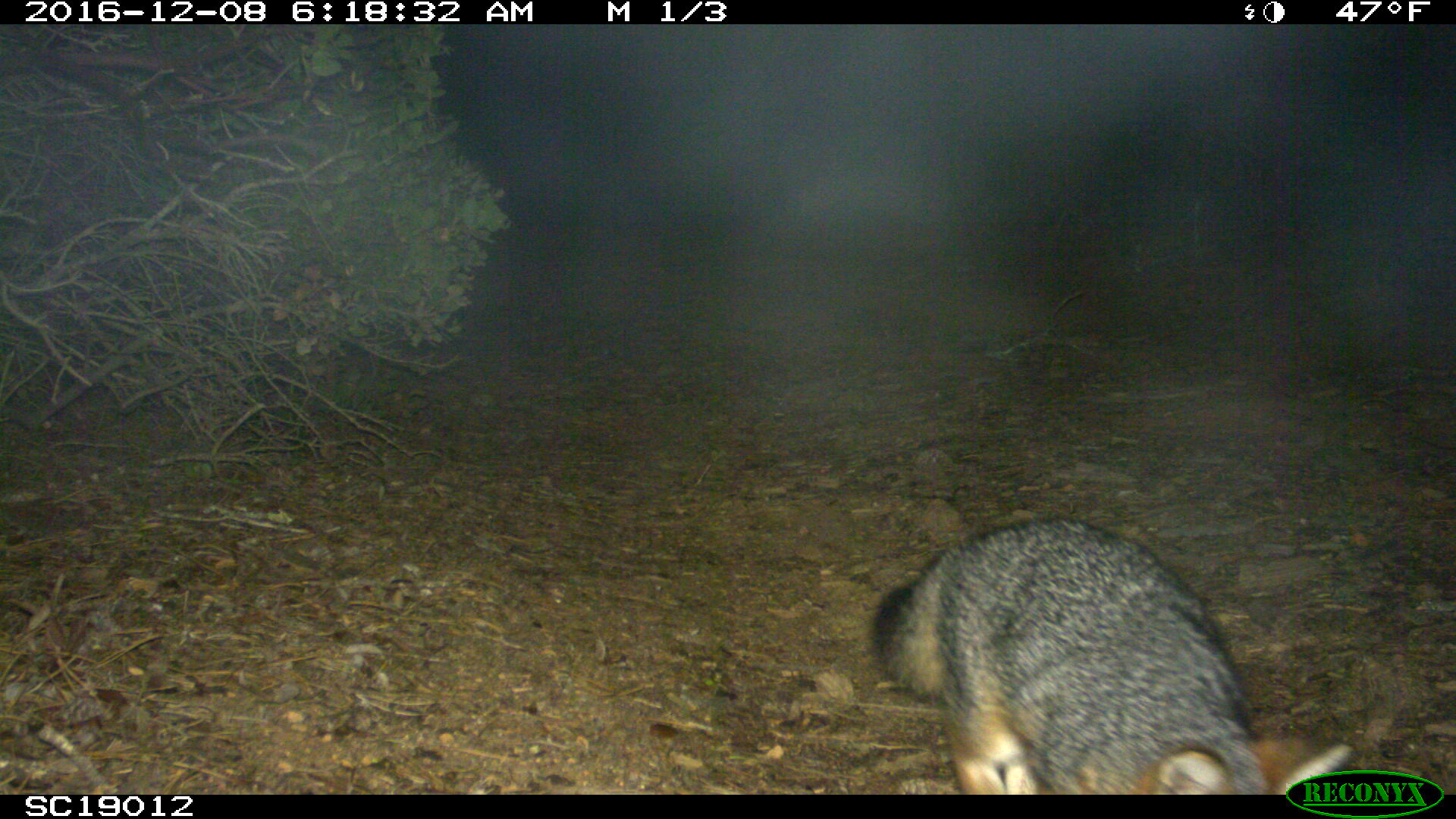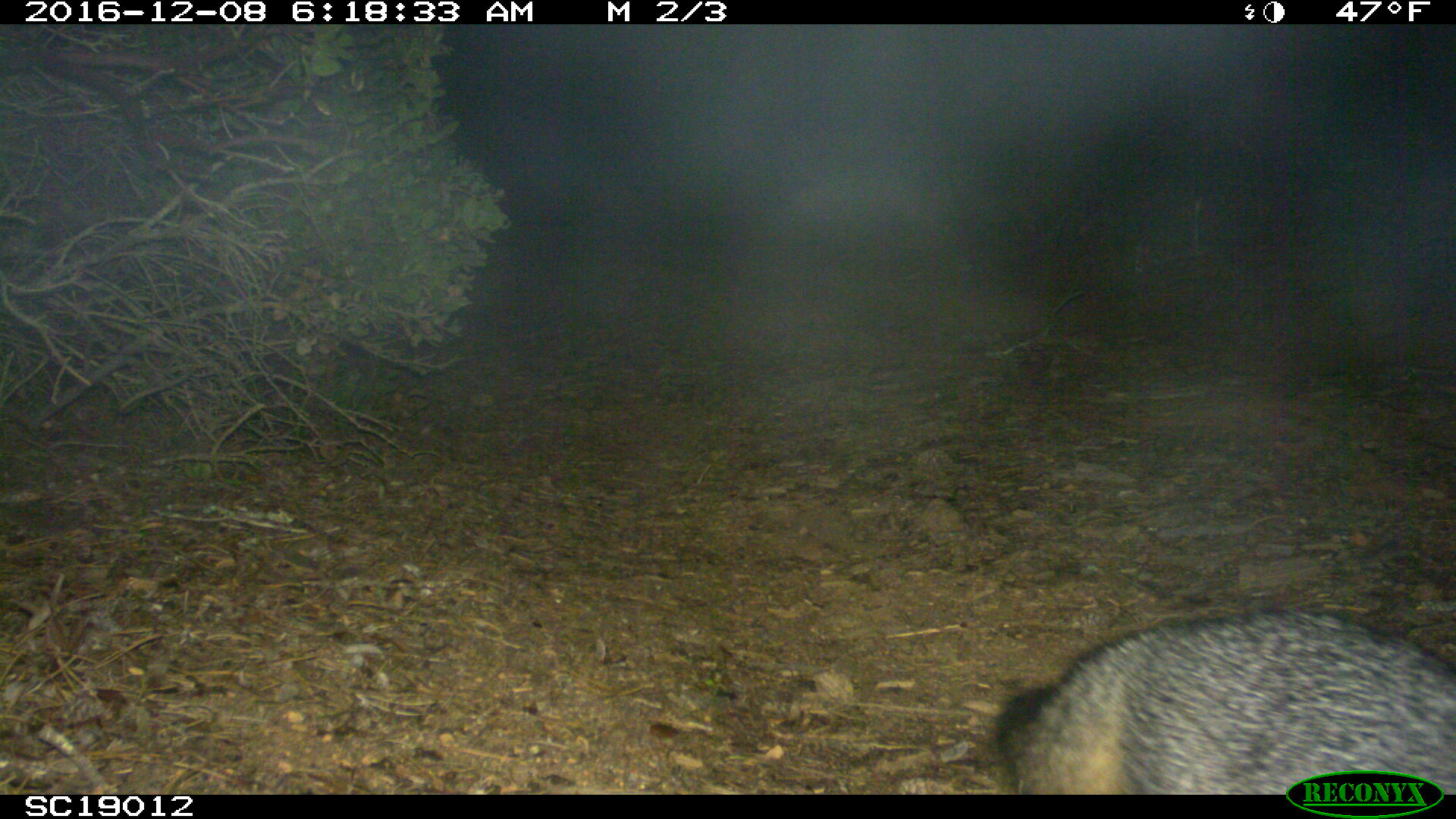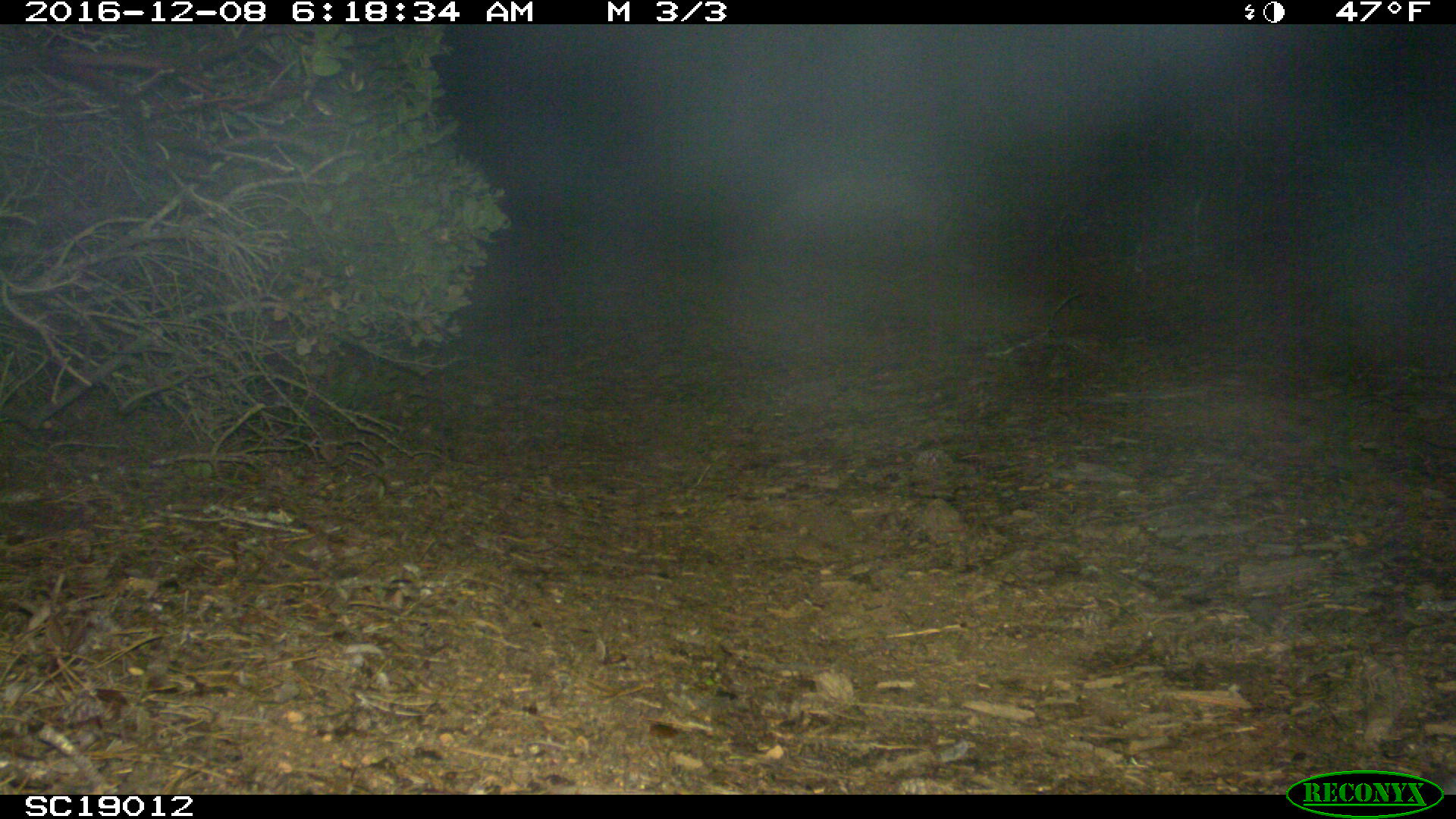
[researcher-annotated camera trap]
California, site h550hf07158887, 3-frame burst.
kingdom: Animalia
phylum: Chordata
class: Mammalia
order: Carnivora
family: Canidae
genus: Urocyon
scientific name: Urocyon littoralis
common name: island fox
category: fox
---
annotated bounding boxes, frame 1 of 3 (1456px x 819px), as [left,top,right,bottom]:
fox: [871,513,1354,794]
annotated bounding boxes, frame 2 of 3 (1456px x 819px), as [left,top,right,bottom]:
fox: [996,610,1455,793]